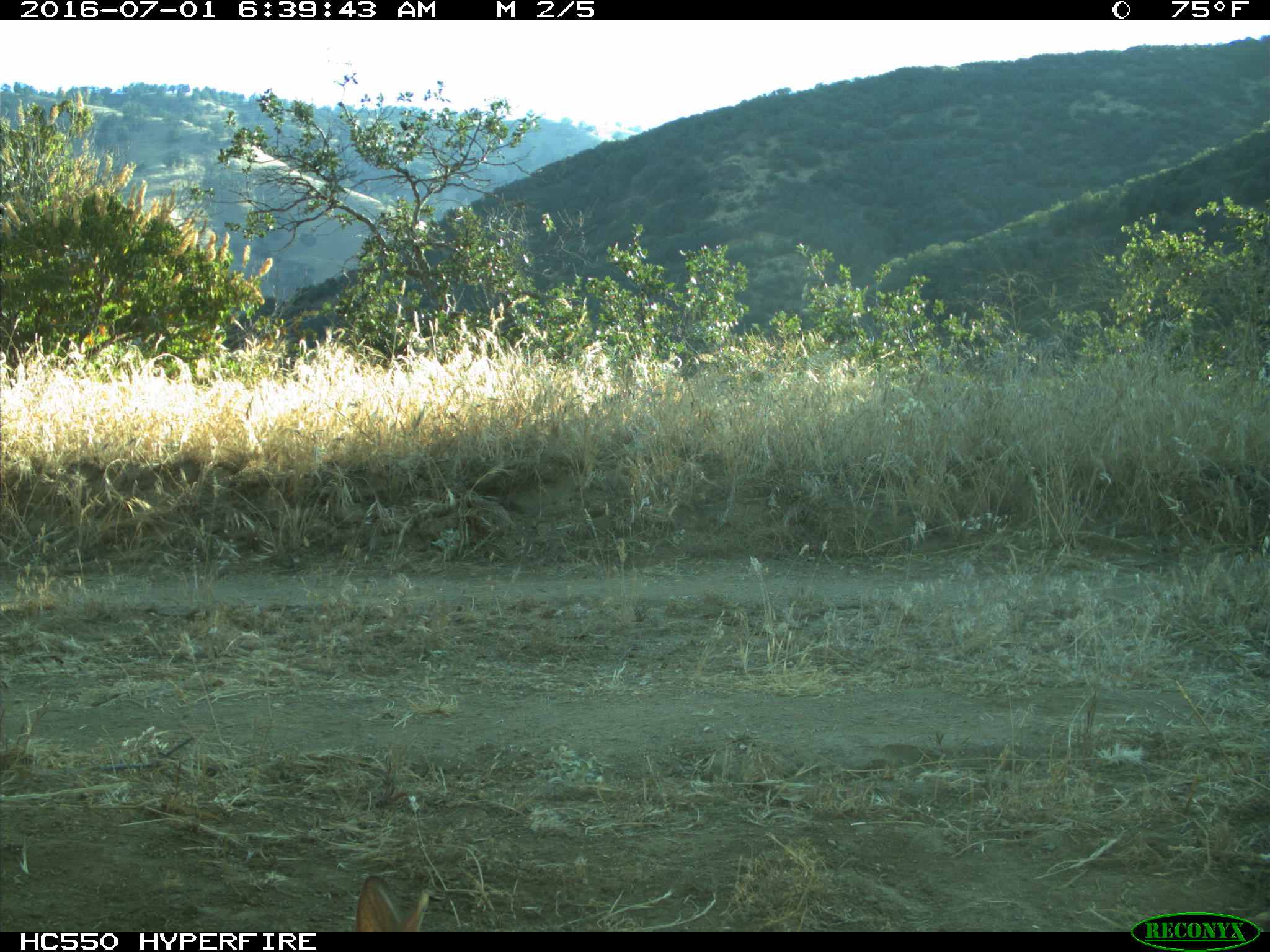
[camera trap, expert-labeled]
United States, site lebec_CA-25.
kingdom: Animalia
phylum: Chordata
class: Mammalia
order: Lagomorpha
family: Leporidae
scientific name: Leporidae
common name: rabbits and hares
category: unidentified rabbit